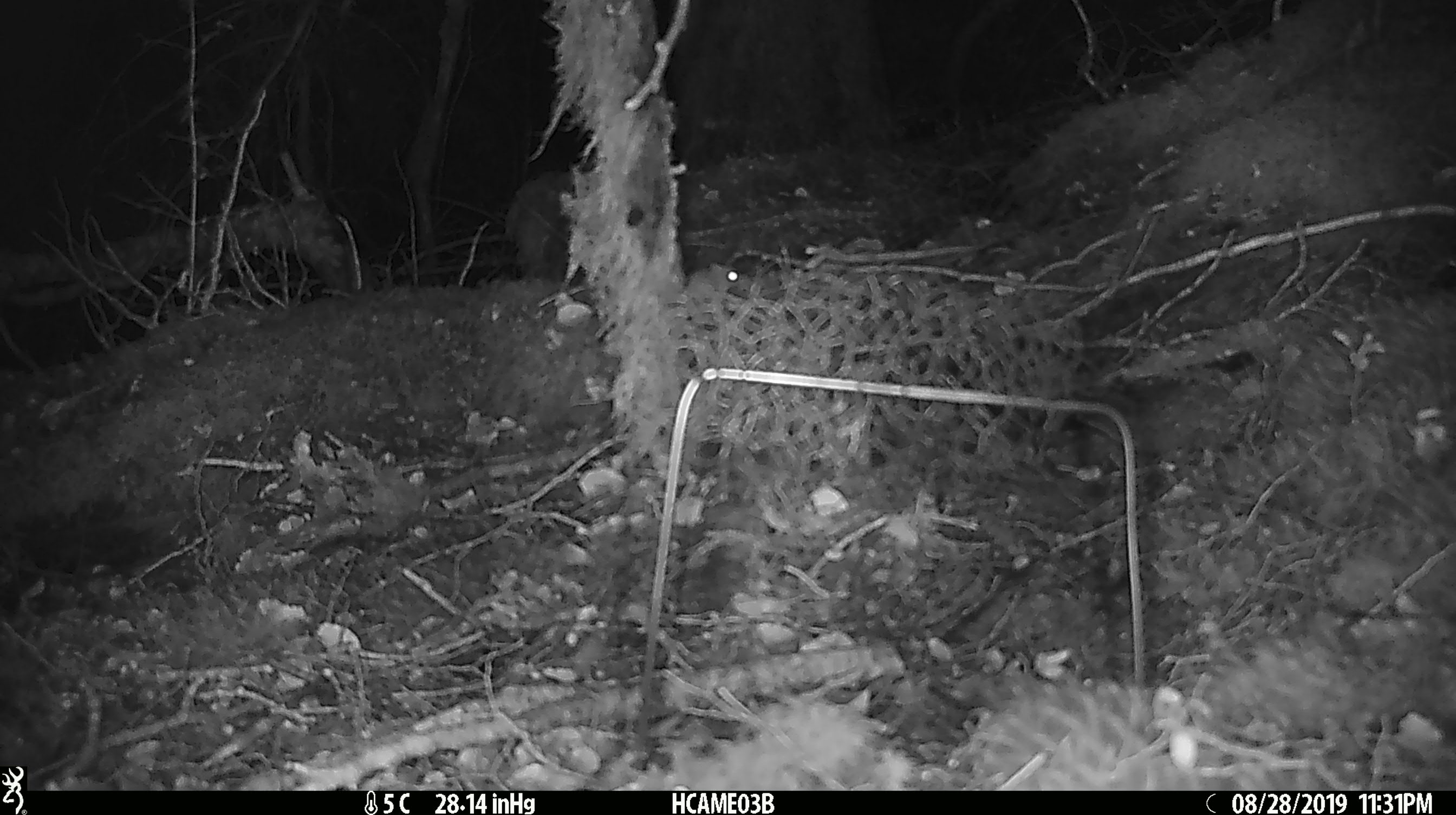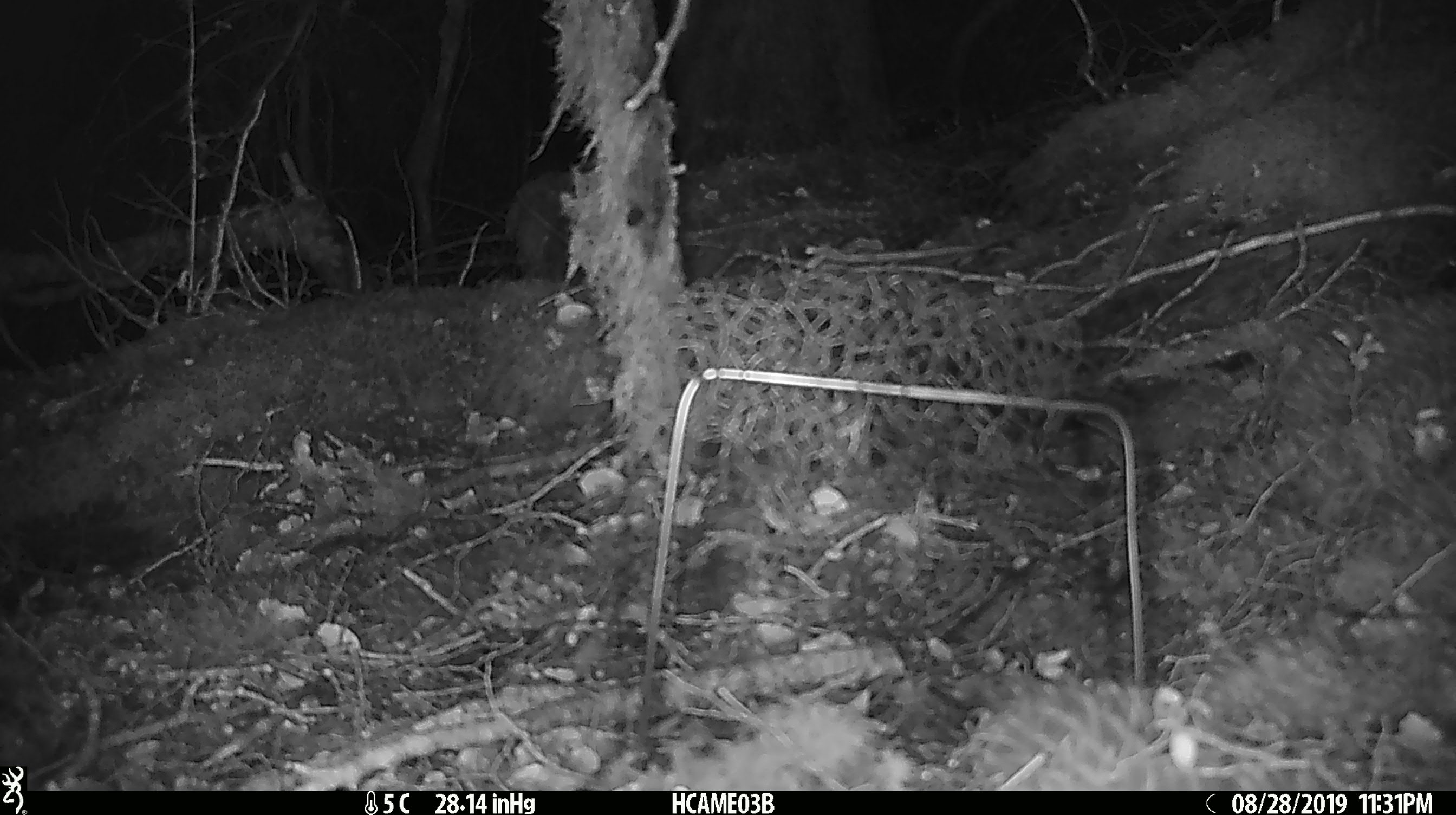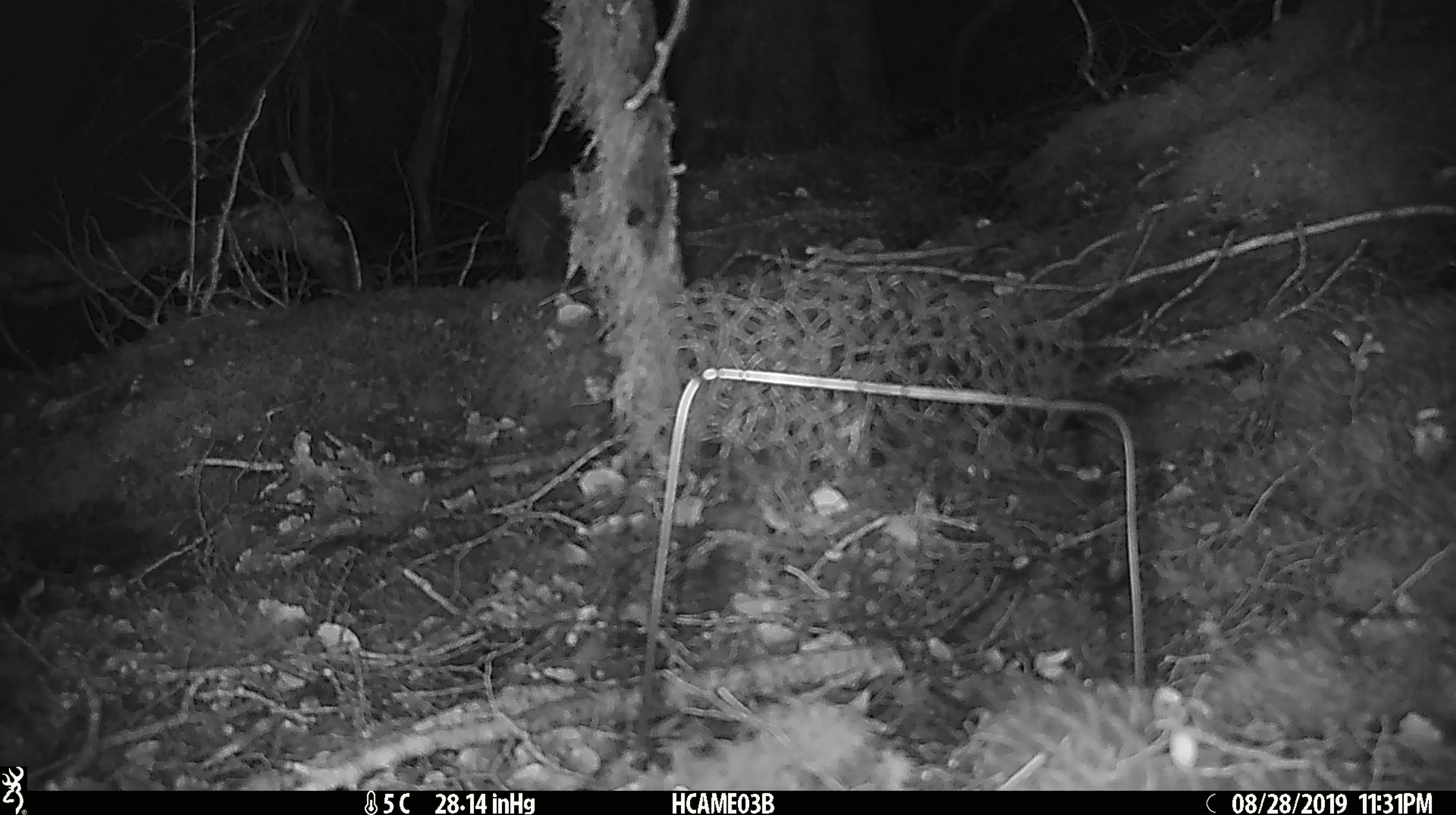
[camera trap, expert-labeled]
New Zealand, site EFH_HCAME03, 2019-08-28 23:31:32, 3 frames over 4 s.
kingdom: Animalia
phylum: Chordata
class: Mammalia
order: Rodentia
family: Muridae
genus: Mus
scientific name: Mus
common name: mouse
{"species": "mouse (Mus)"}